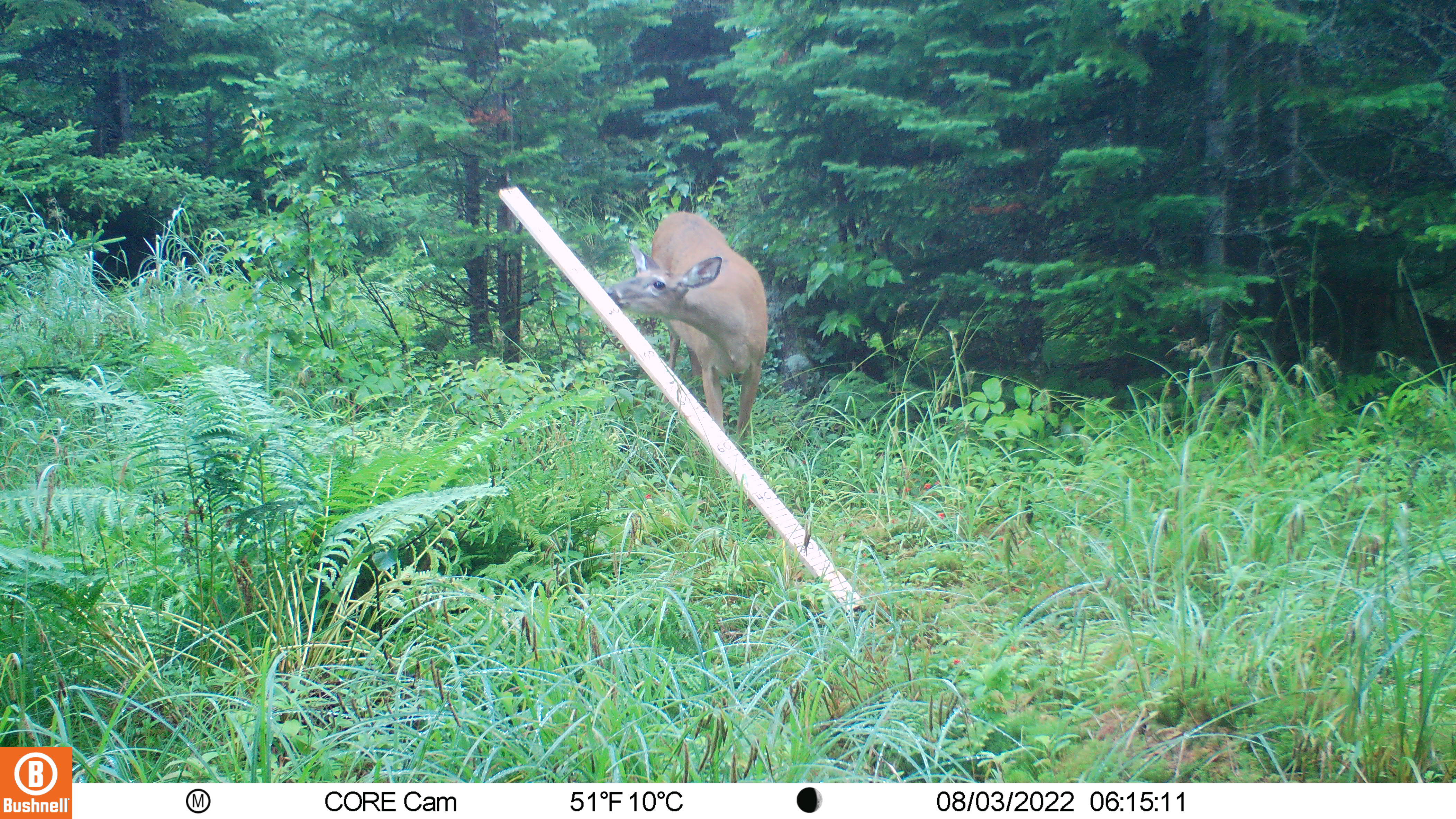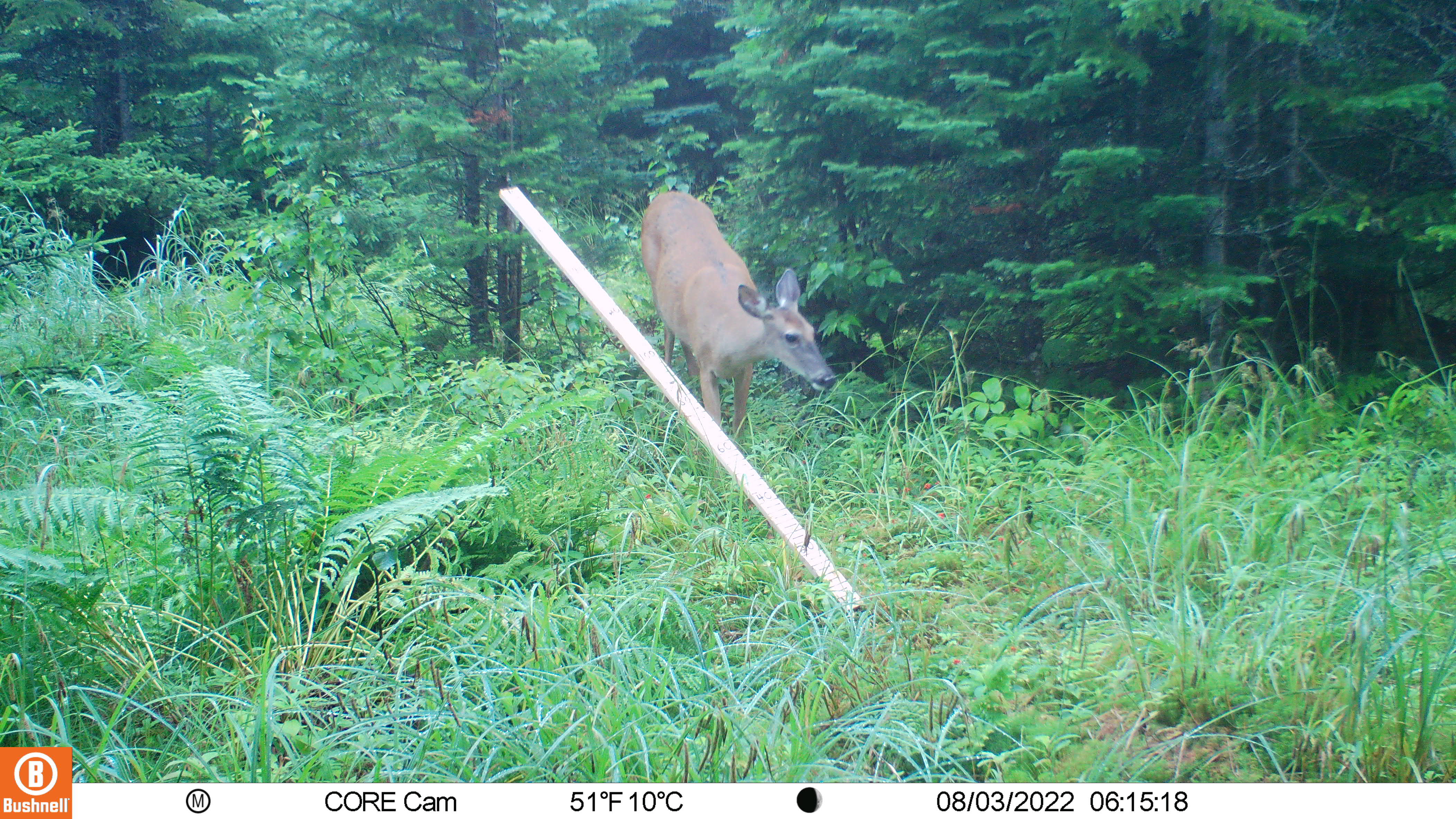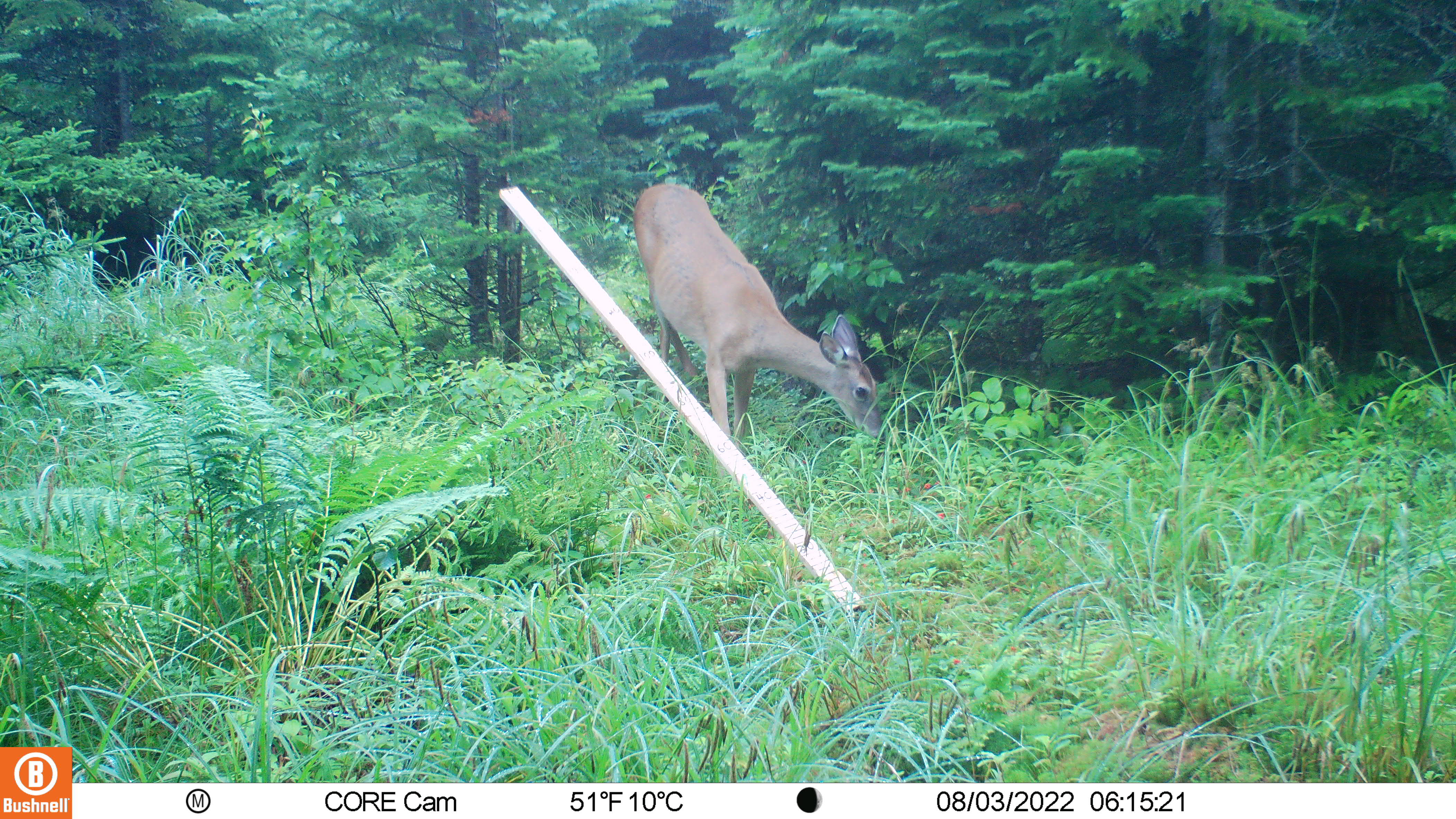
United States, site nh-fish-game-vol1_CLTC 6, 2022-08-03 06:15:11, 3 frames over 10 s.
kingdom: Animalia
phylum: Chordata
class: Mammalia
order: Artiodactyla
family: Cervidae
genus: Odocoileus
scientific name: Odocoileus virginianus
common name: white-tailed deer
White-tailed deer (Odocoileus virginianus).